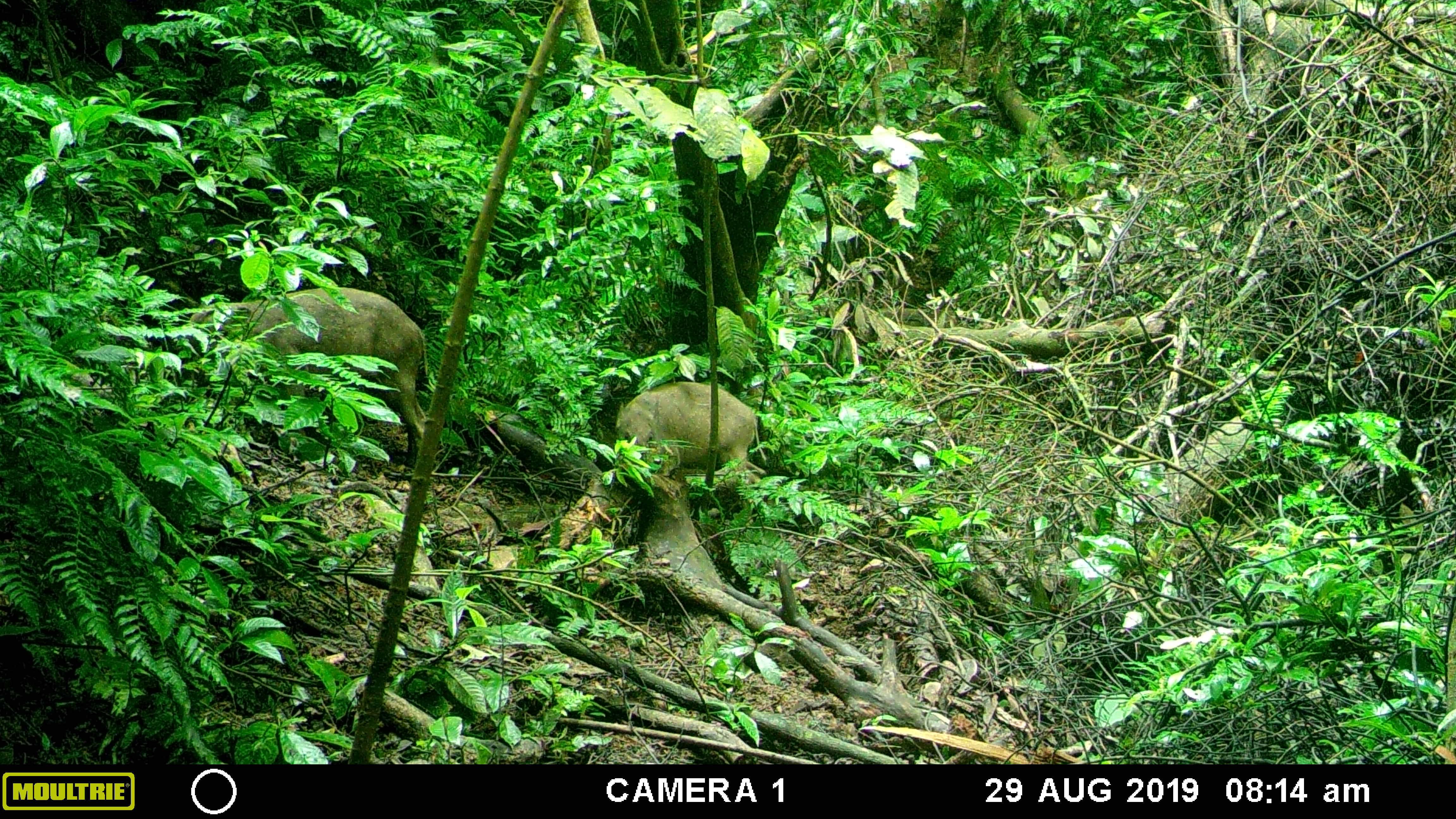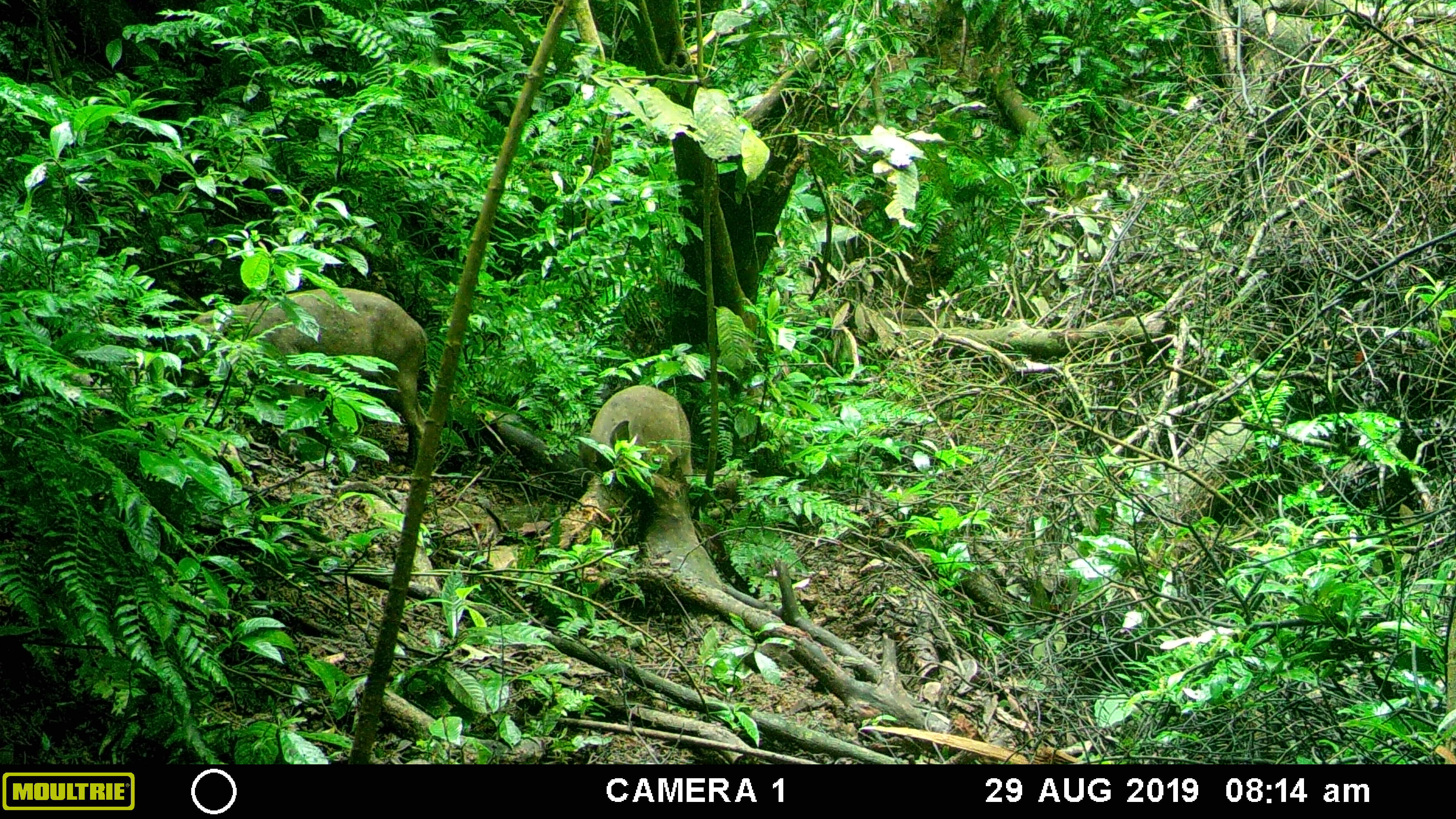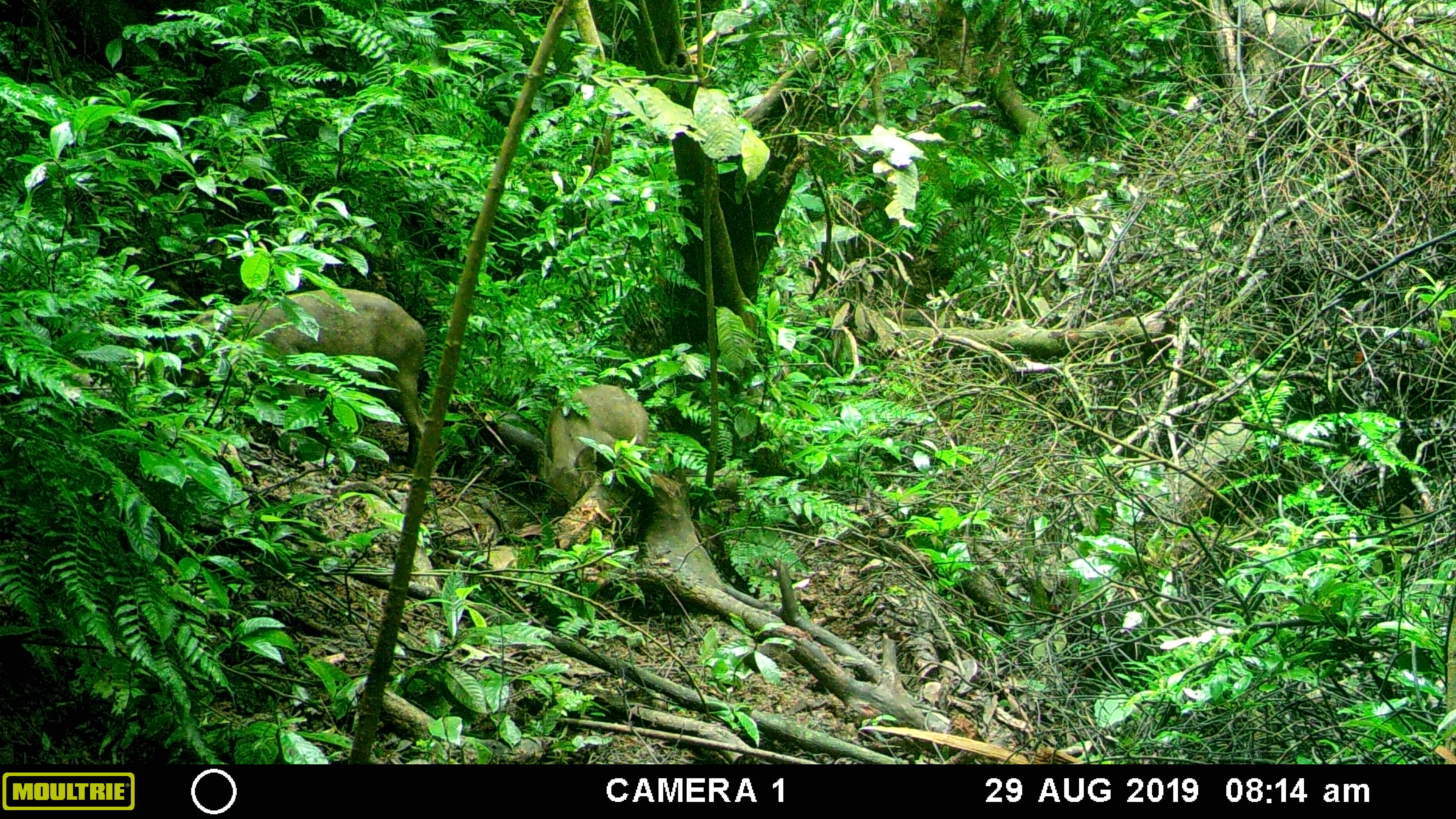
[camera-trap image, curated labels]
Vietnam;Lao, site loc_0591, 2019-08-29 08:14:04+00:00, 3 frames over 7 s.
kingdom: Animalia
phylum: Chordata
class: Mammalia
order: Artiodactyla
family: Suidae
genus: Sus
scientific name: Sus scrofa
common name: eurasian wild pig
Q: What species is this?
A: Eurasian wild pig (Sus scrofa).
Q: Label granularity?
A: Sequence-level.